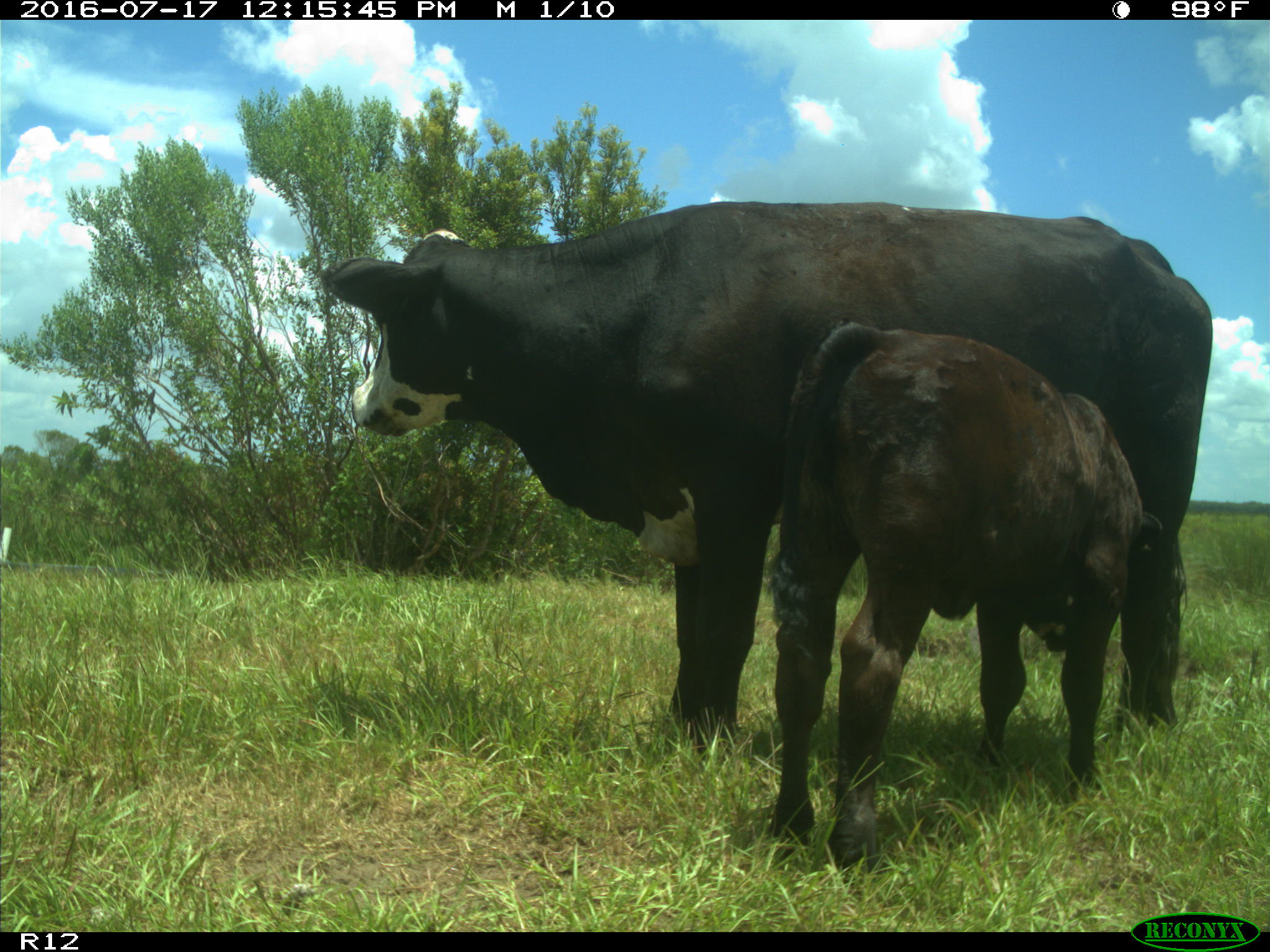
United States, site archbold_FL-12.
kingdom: Animalia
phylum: Chordata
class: Mammalia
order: Artiodactyla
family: Bovidae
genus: Bos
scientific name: Bos taurus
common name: domestic cow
Bos taurus (domestic cow).